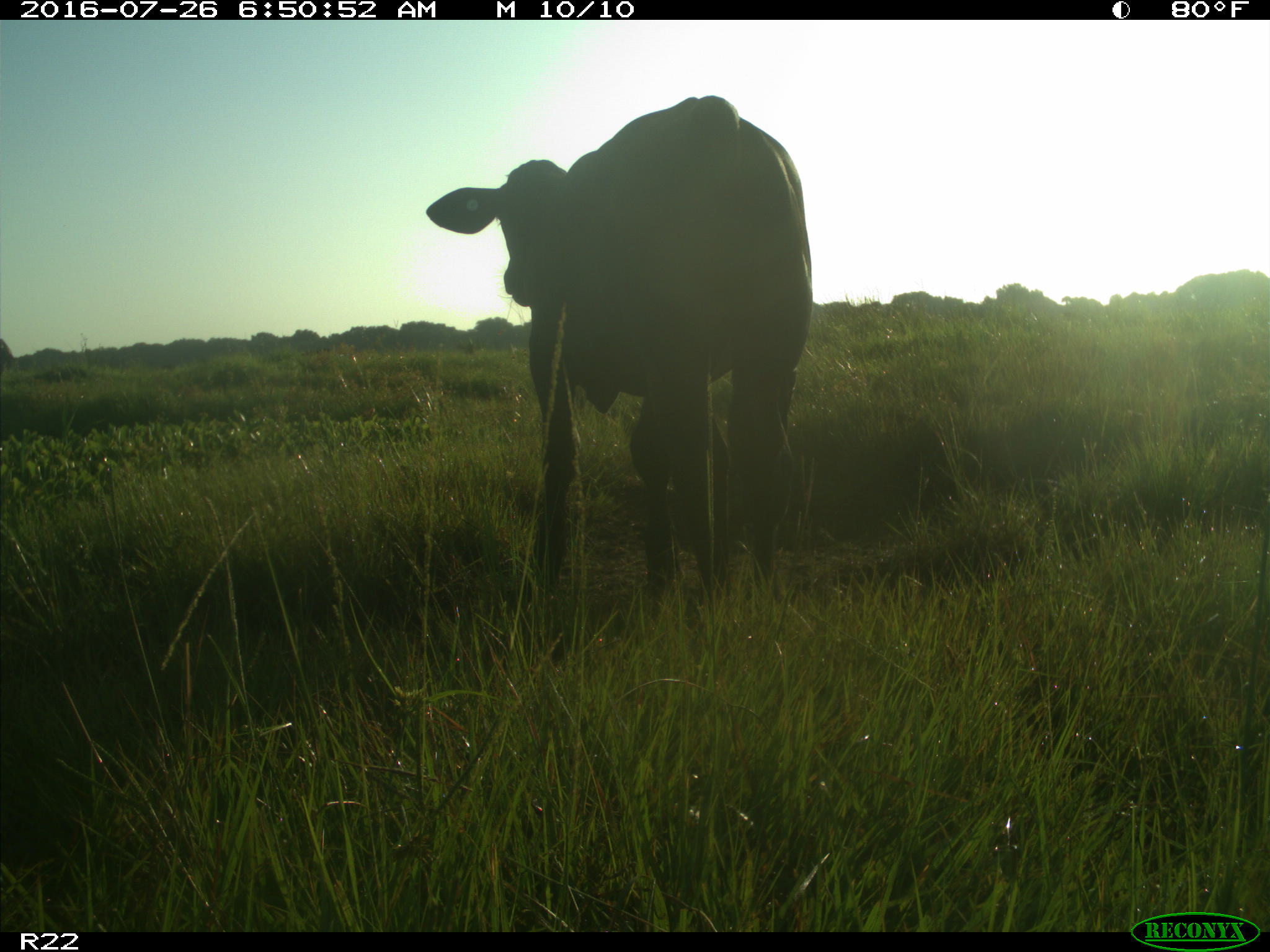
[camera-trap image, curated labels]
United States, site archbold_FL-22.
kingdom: Animalia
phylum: Chordata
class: Mammalia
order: Artiodactyla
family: Bovidae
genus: Bos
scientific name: Bos taurus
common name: domestic cow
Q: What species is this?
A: Bos taurus (domestic cow).